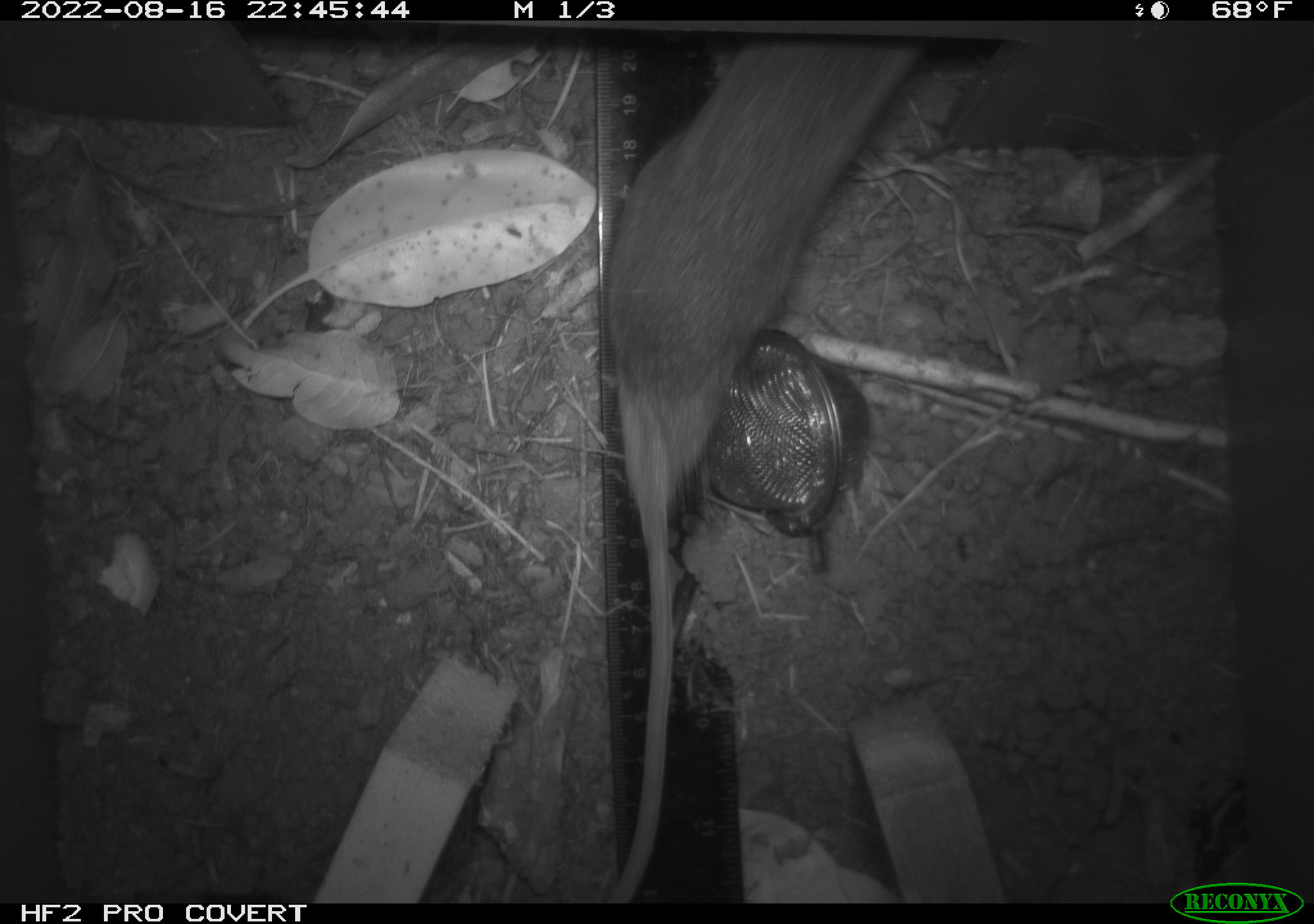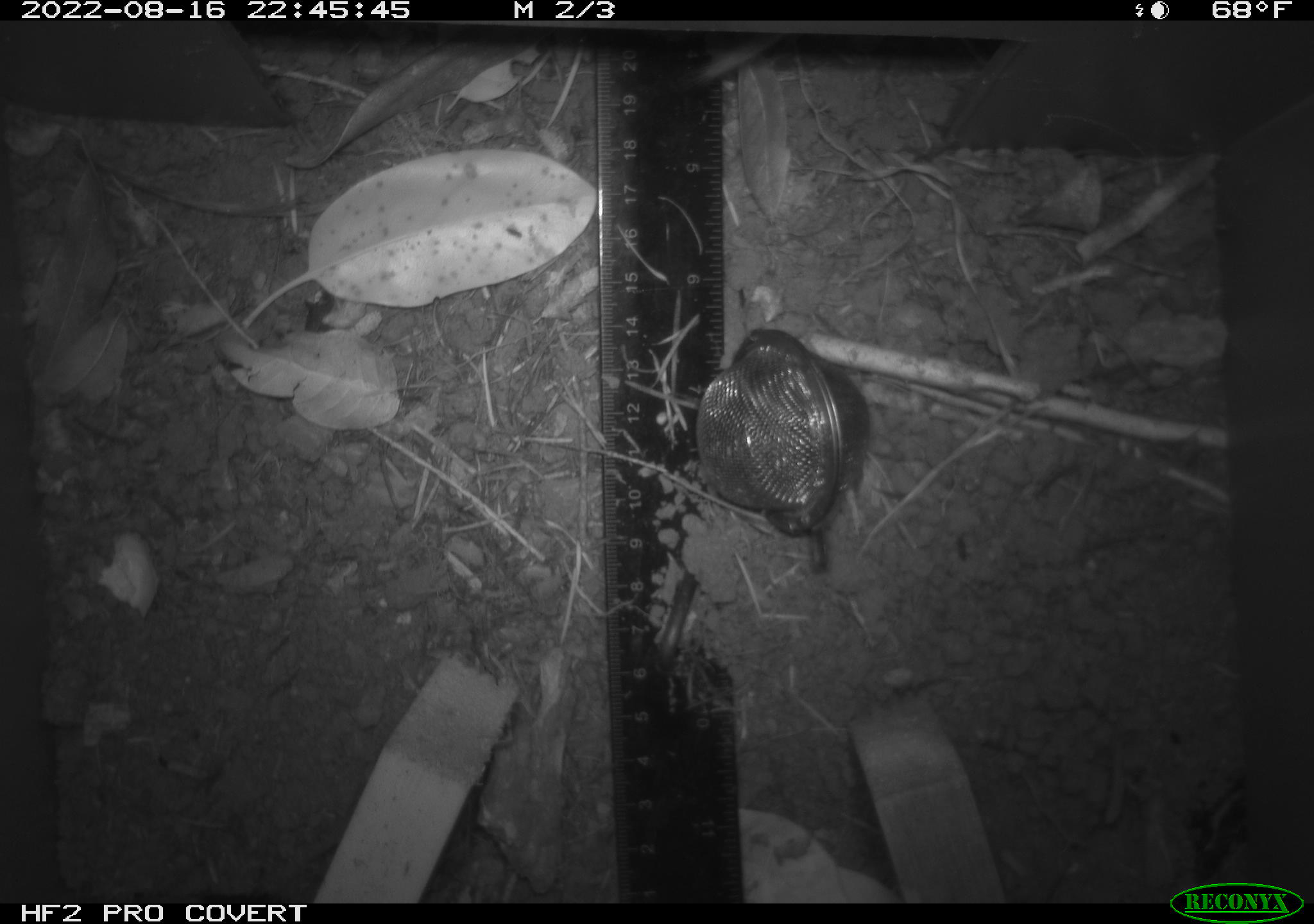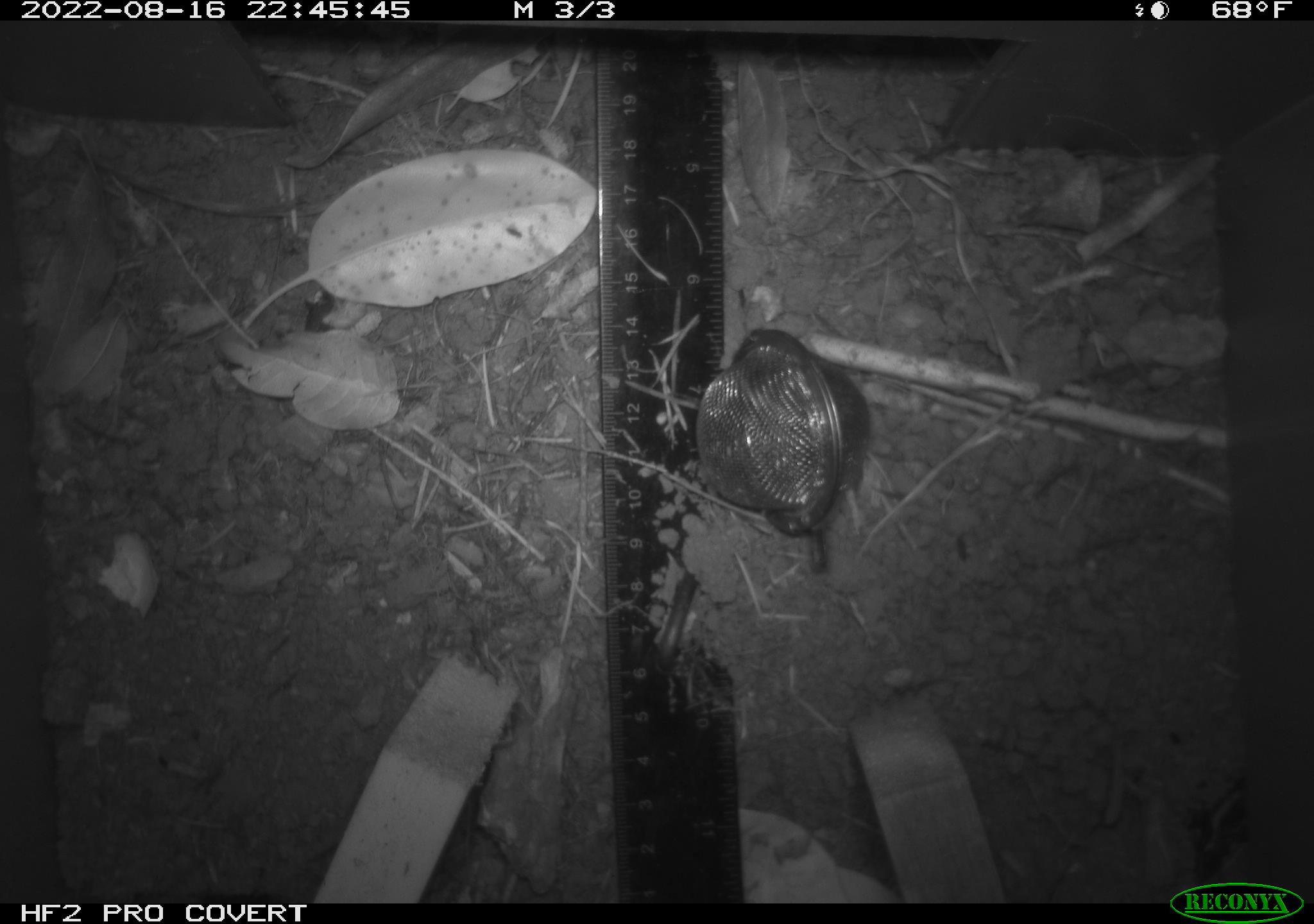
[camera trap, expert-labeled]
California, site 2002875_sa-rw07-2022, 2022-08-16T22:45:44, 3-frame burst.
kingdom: Animalia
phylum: Chordata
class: Mammalia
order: Rodentia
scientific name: Rodentia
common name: mouse species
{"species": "mouse species (Rodentia)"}